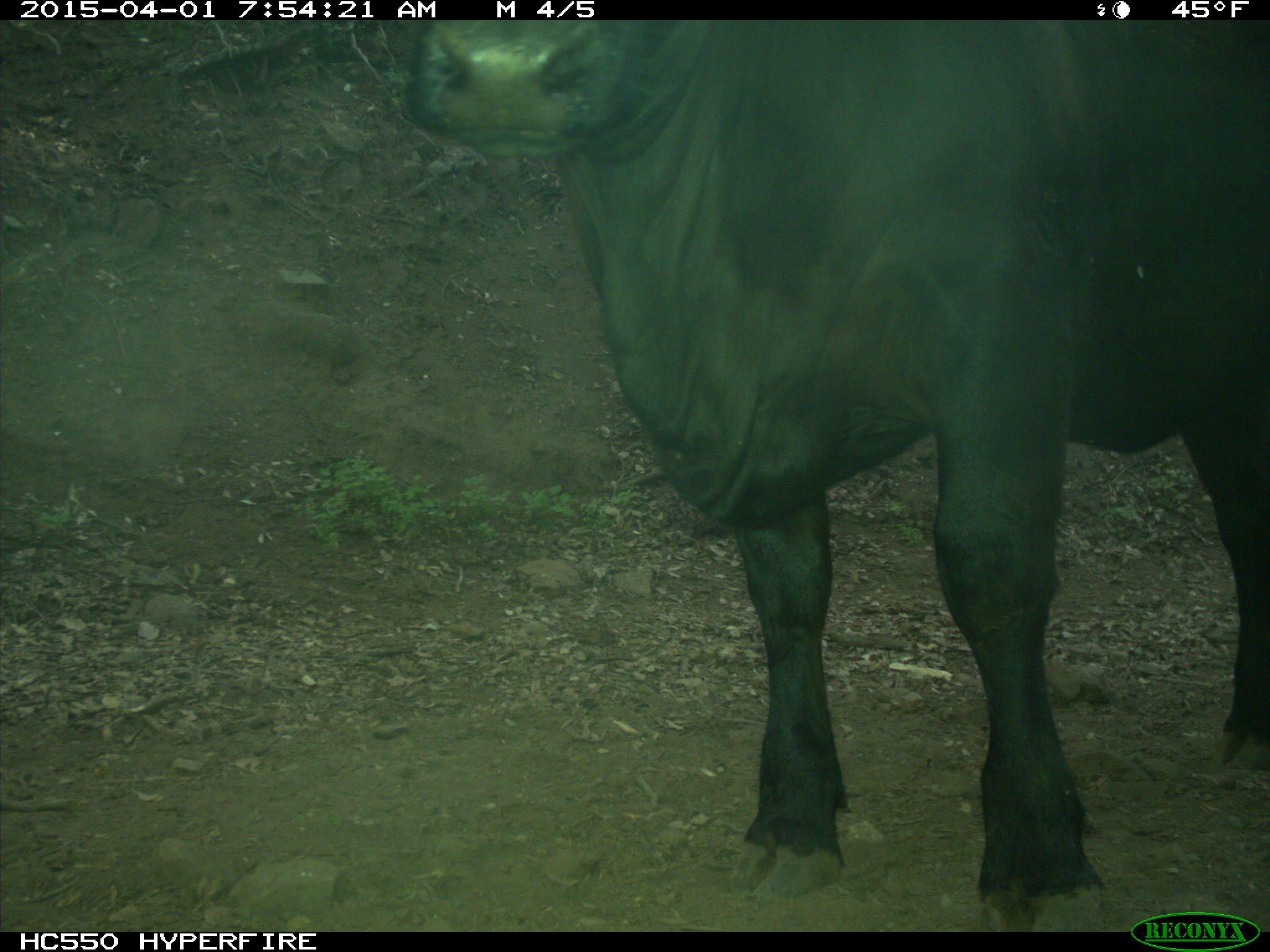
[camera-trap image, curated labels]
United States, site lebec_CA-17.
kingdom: Animalia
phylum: Chordata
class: Mammalia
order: Artiodactyla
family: Bovidae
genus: Bos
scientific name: Bos taurus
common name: domestic cow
Bos taurus (domestic cow).